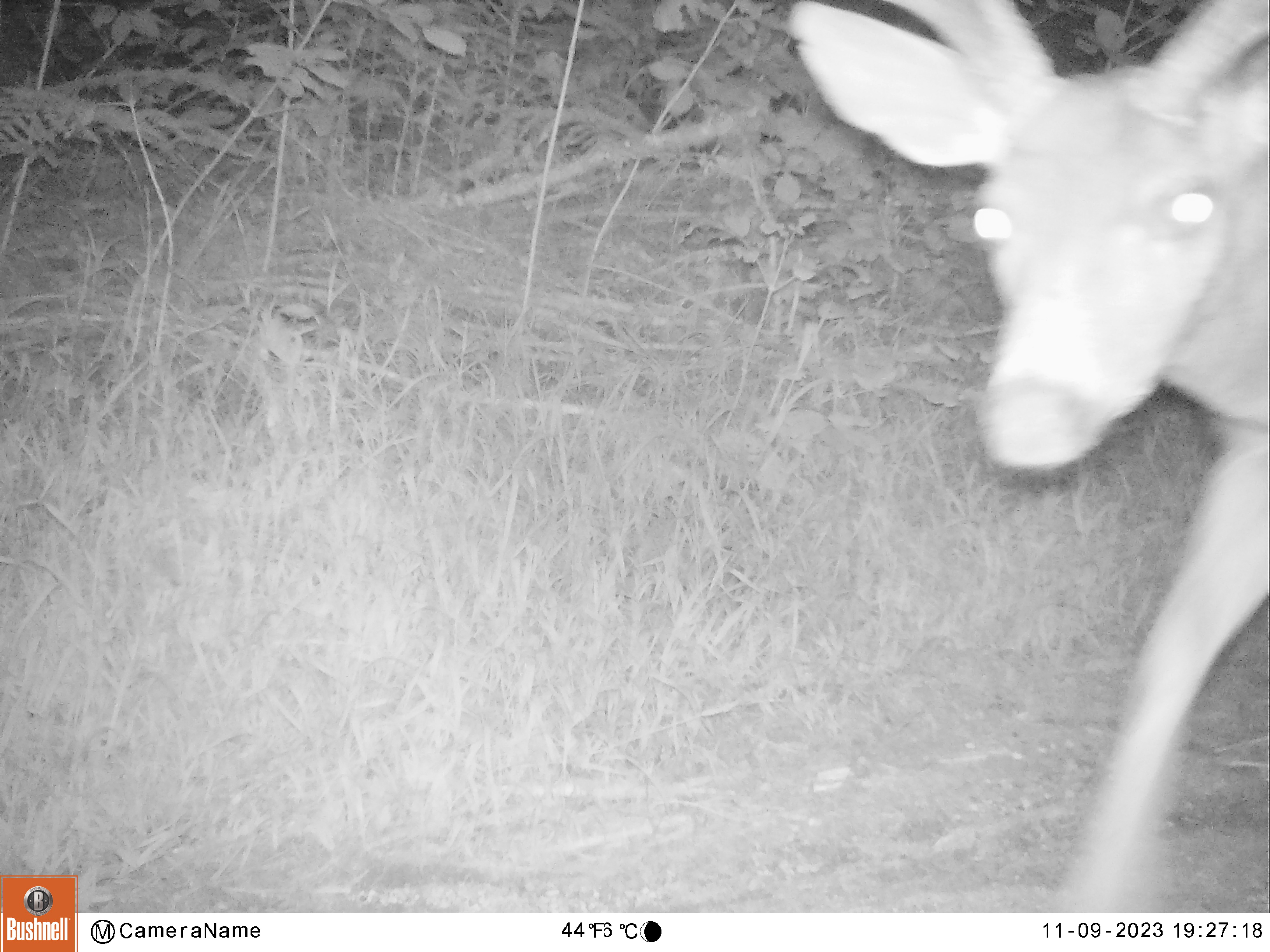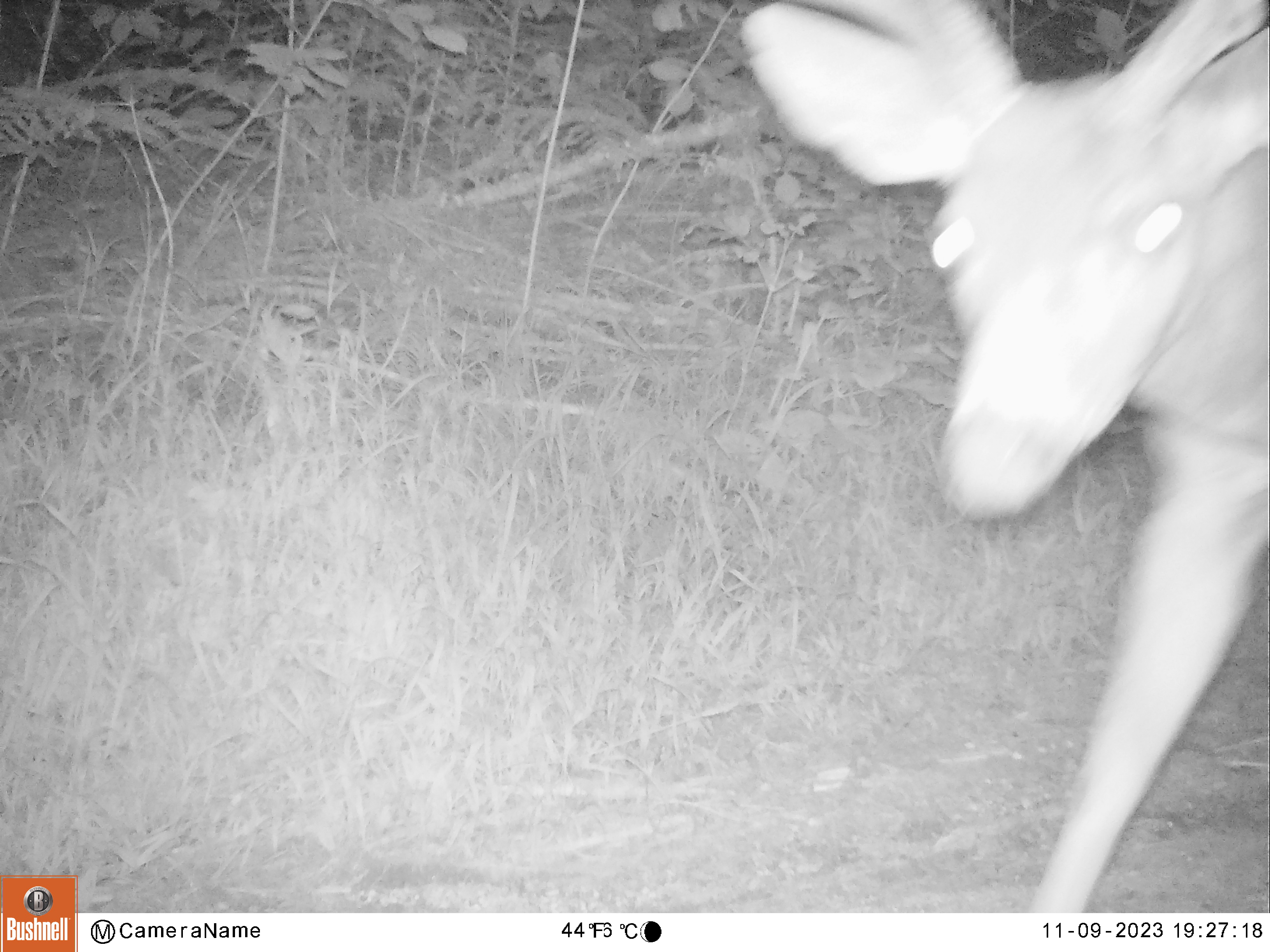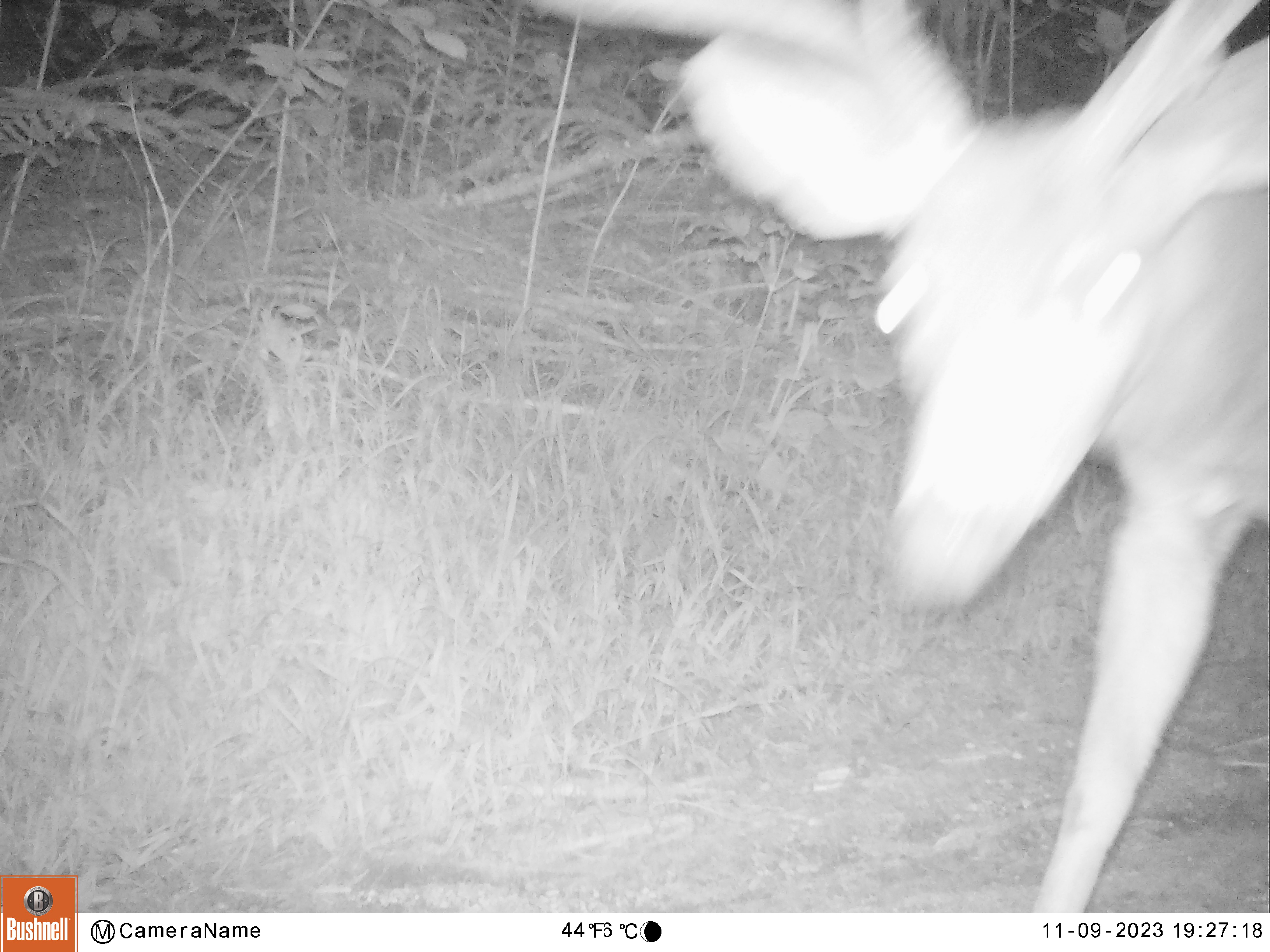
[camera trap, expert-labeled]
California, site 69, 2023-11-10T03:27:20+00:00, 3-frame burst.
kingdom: Animalia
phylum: Chordata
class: Mammalia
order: Artiodactyla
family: Cervidae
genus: Odocoileus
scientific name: Odocoileus hemionus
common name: mule deer